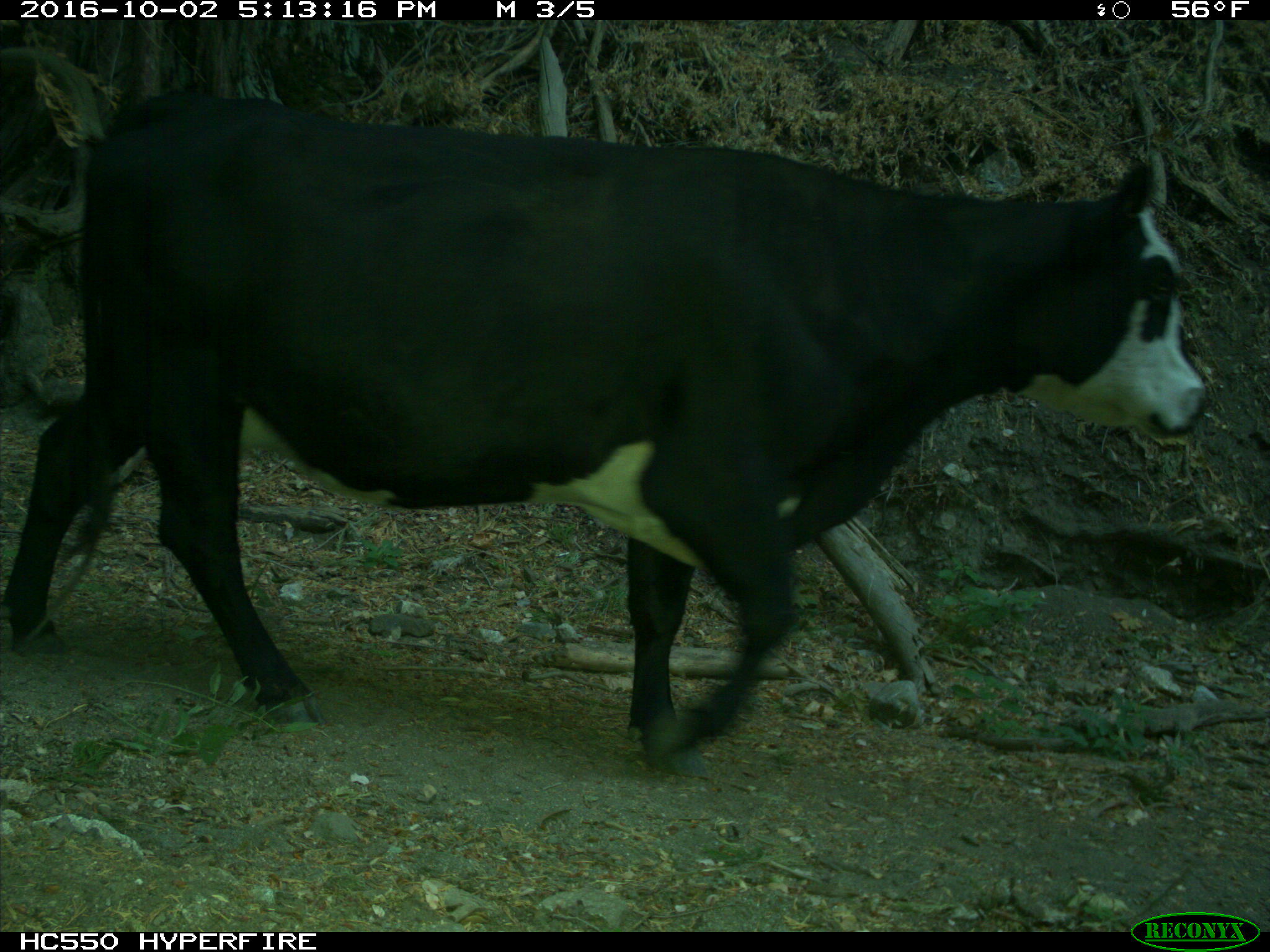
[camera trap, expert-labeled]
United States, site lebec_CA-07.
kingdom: Animalia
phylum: Chordata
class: Mammalia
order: Artiodactyla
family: Bovidae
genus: Bos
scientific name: Bos taurus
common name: domestic cow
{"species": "Bos taurus (domestic cow)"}